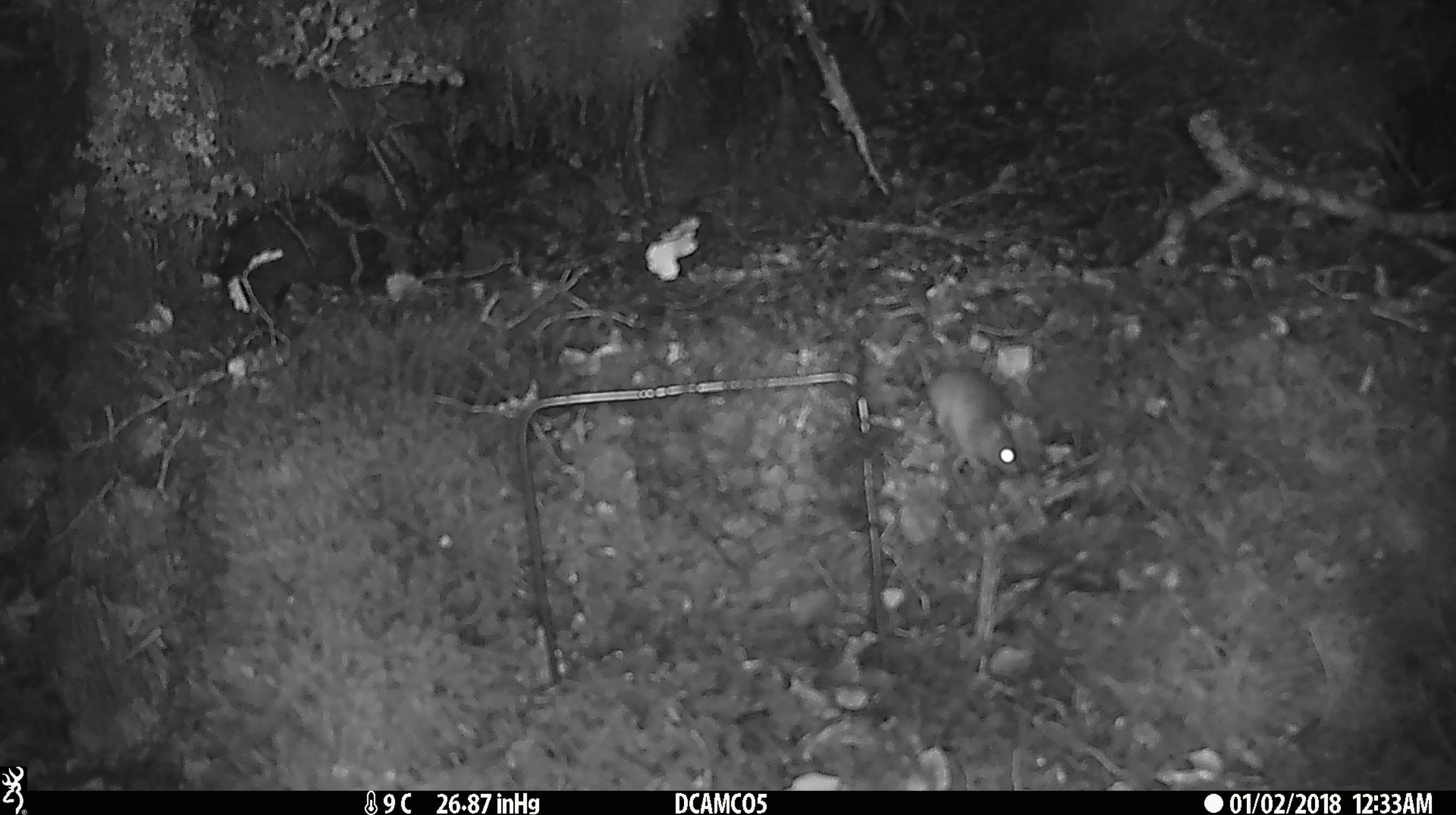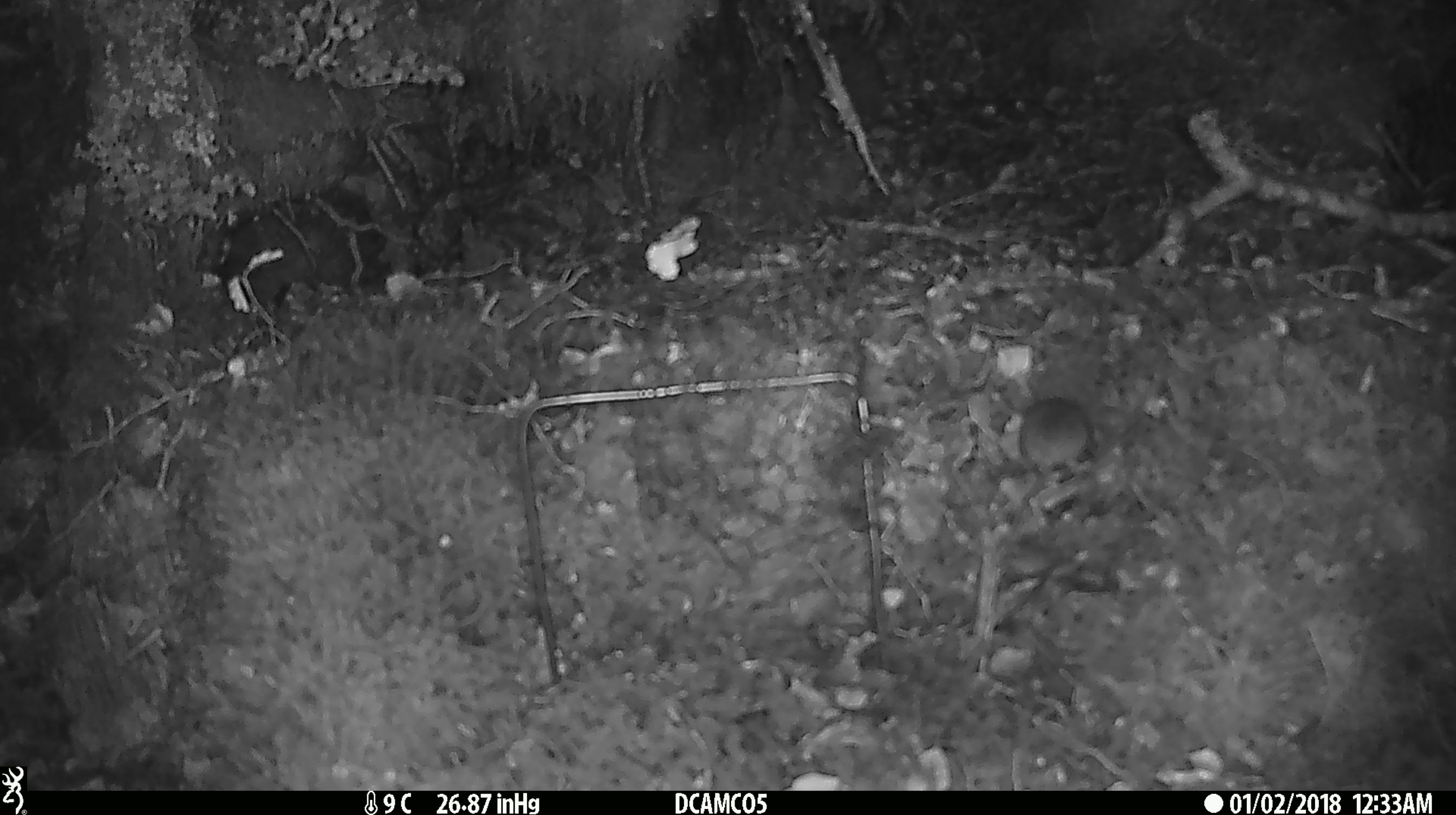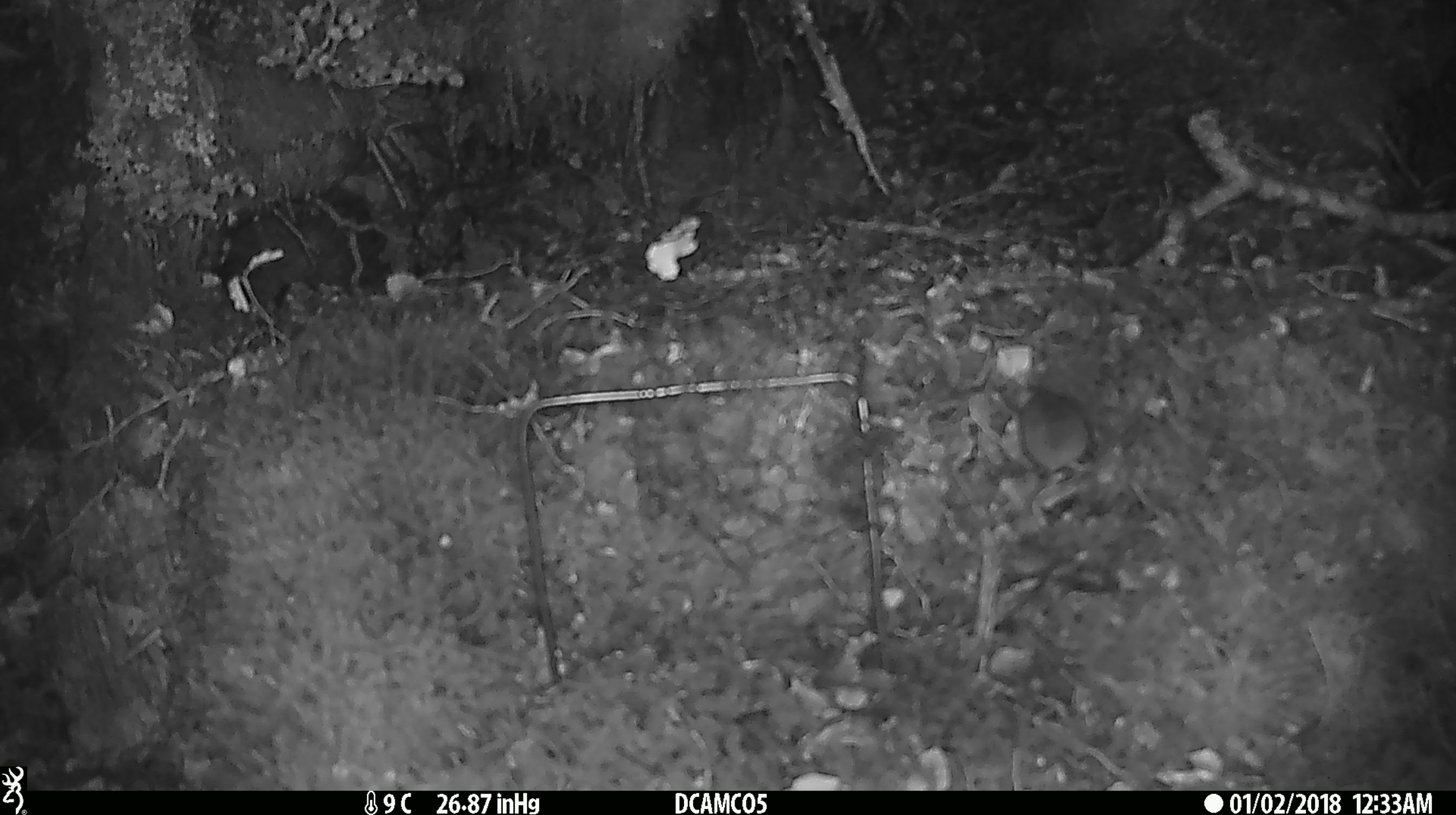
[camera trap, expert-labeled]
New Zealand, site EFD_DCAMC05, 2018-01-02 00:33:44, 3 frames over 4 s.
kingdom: Animalia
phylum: Chordata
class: Mammalia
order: Rodentia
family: Muridae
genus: Mus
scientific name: Mus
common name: mouse